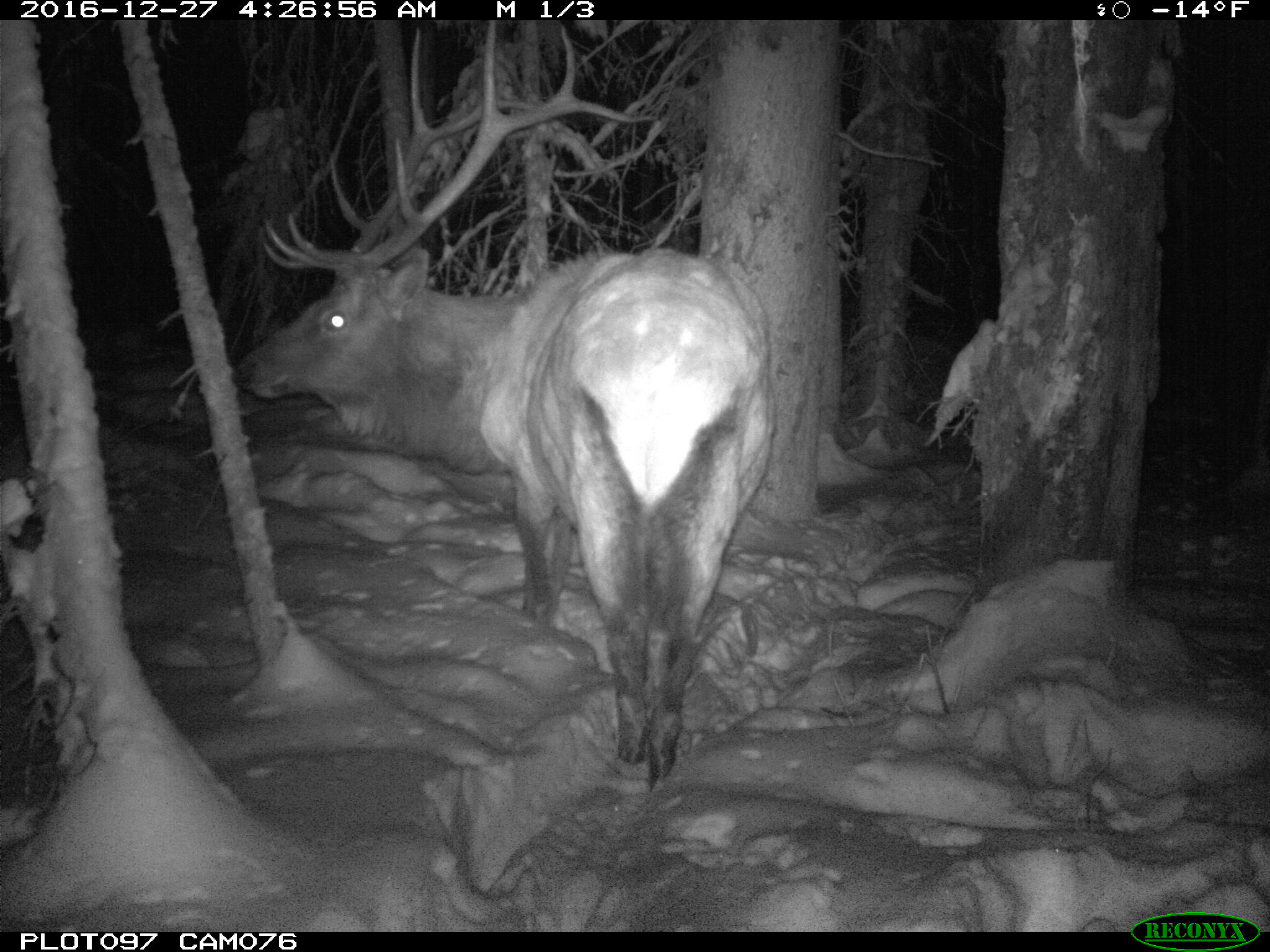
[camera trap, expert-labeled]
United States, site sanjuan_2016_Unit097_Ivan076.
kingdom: Animalia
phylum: Chordata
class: Mammalia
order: Artiodactyla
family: Cervidae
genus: Cervus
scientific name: Cervus elaphus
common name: red deer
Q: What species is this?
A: Cervus elaphus (red deer).